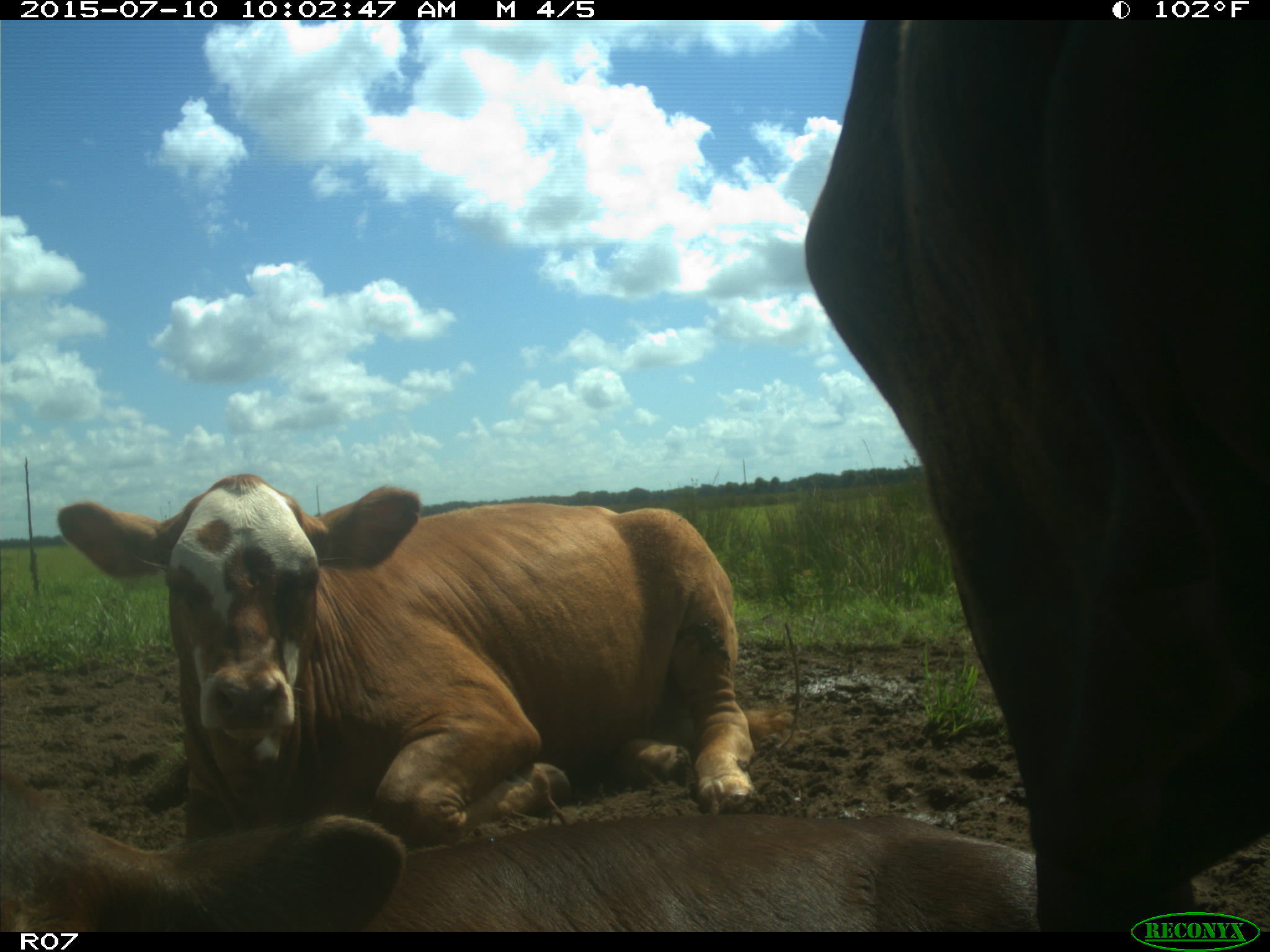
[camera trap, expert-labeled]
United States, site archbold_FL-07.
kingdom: Animalia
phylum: Chordata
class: Mammalia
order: Artiodactyla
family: Bovidae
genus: Bos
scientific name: Bos taurus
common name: domestic cow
Bos taurus (domestic cow).